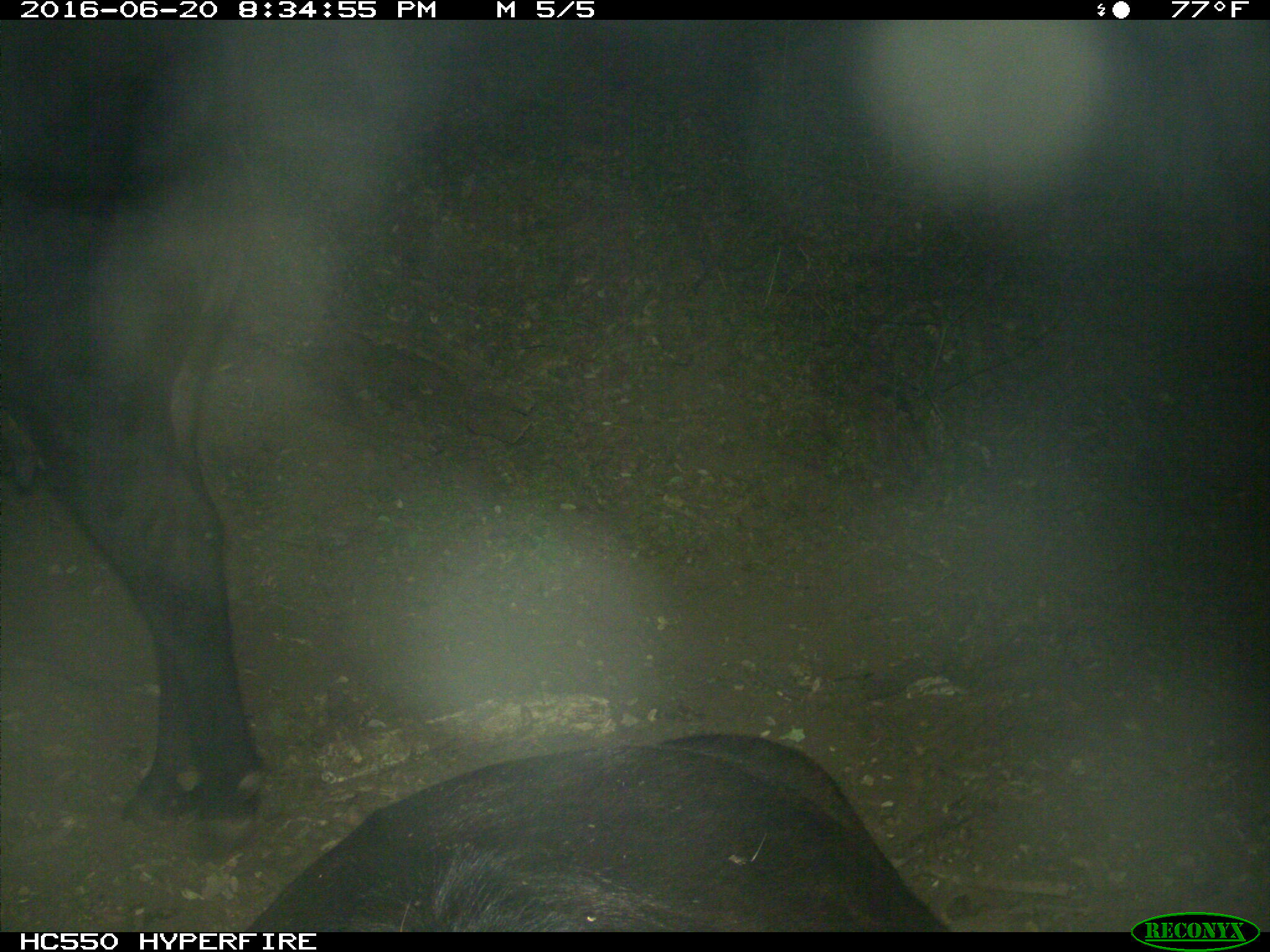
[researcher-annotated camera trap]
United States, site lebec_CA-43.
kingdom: Animalia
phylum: Chordata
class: Mammalia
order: Artiodactyla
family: Bovidae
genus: Bos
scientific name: Bos taurus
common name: domestic cow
Bos taurus (domestic cow).